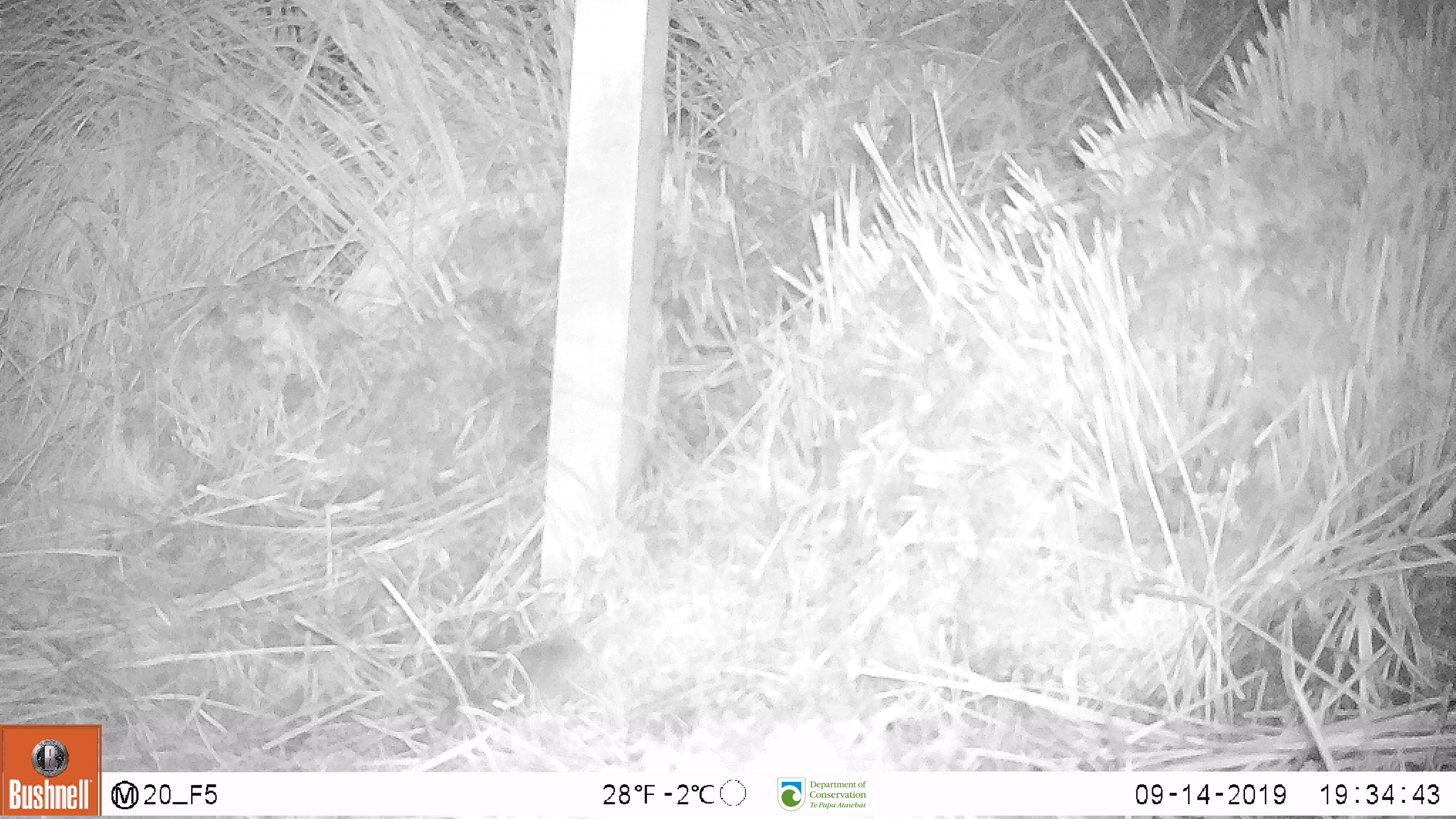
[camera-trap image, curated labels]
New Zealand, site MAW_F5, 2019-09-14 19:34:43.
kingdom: Animalia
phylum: Chordata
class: Mammalia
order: Rodentia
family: Muridae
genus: Mus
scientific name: Mus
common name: mouse